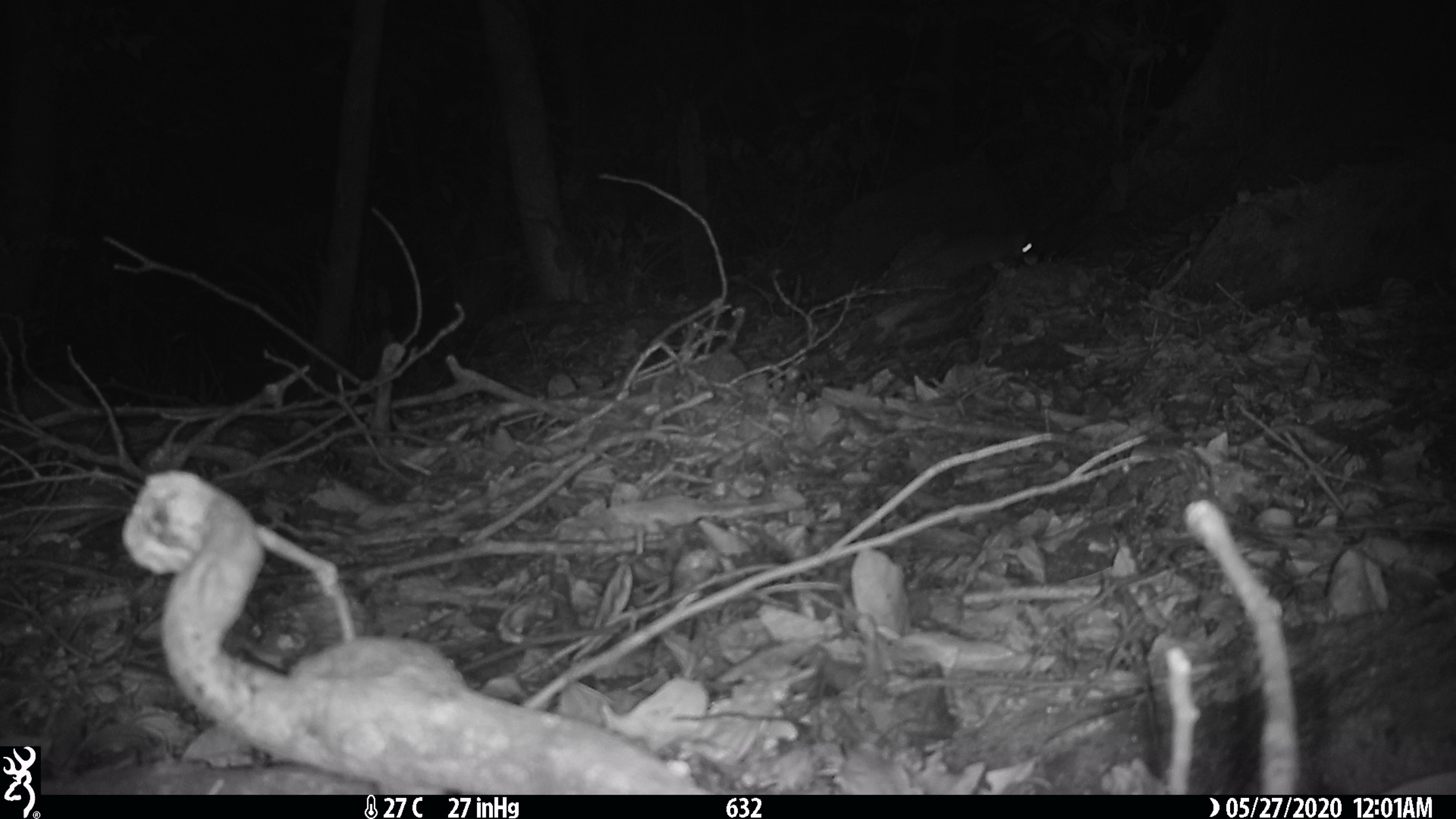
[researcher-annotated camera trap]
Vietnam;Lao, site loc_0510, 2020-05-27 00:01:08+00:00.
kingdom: Animalia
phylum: Chordata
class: Mammalia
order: Rodentia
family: Muridae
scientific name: Muridae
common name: old-world mice and rats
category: unidentified murid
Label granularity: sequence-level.